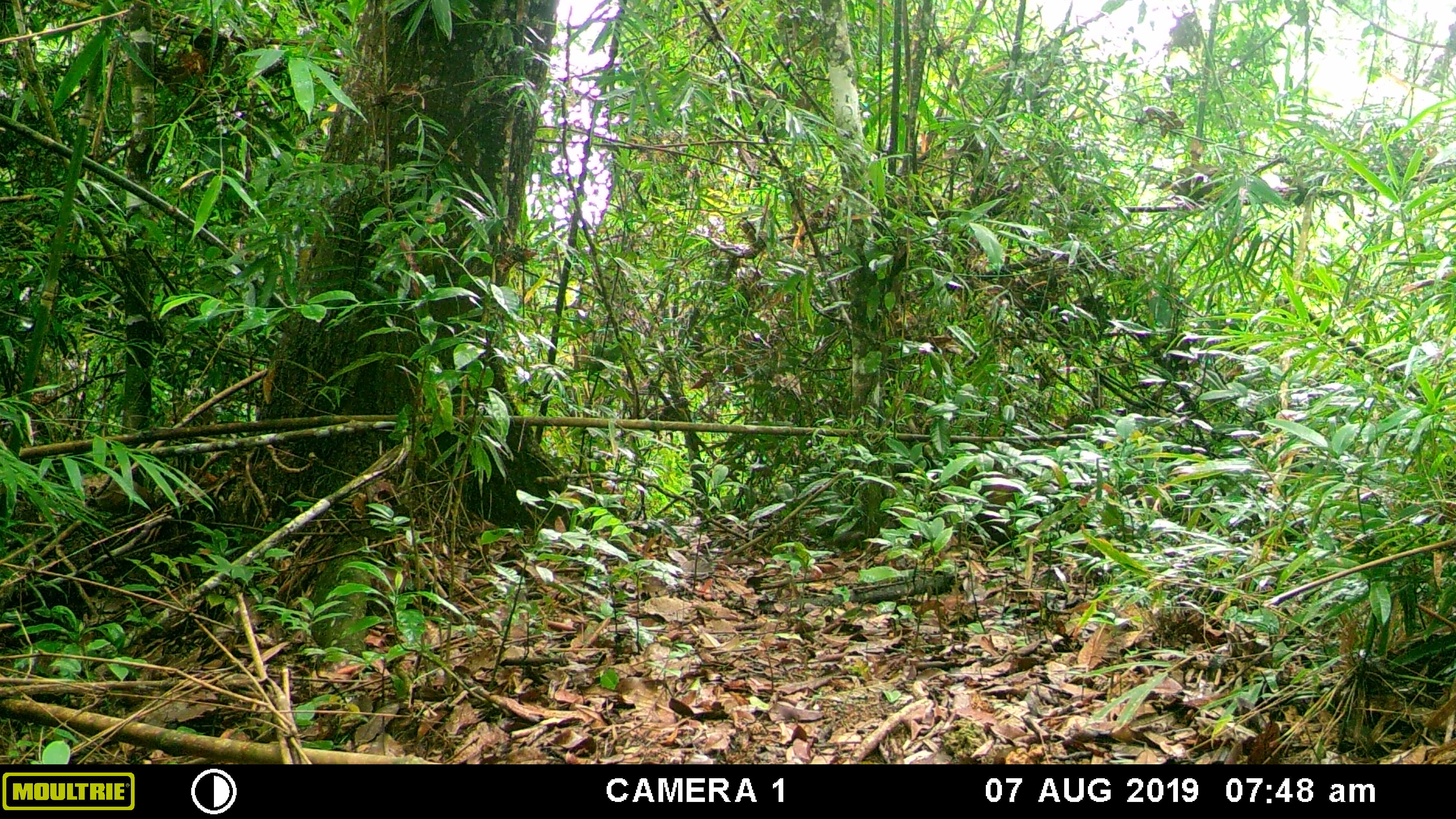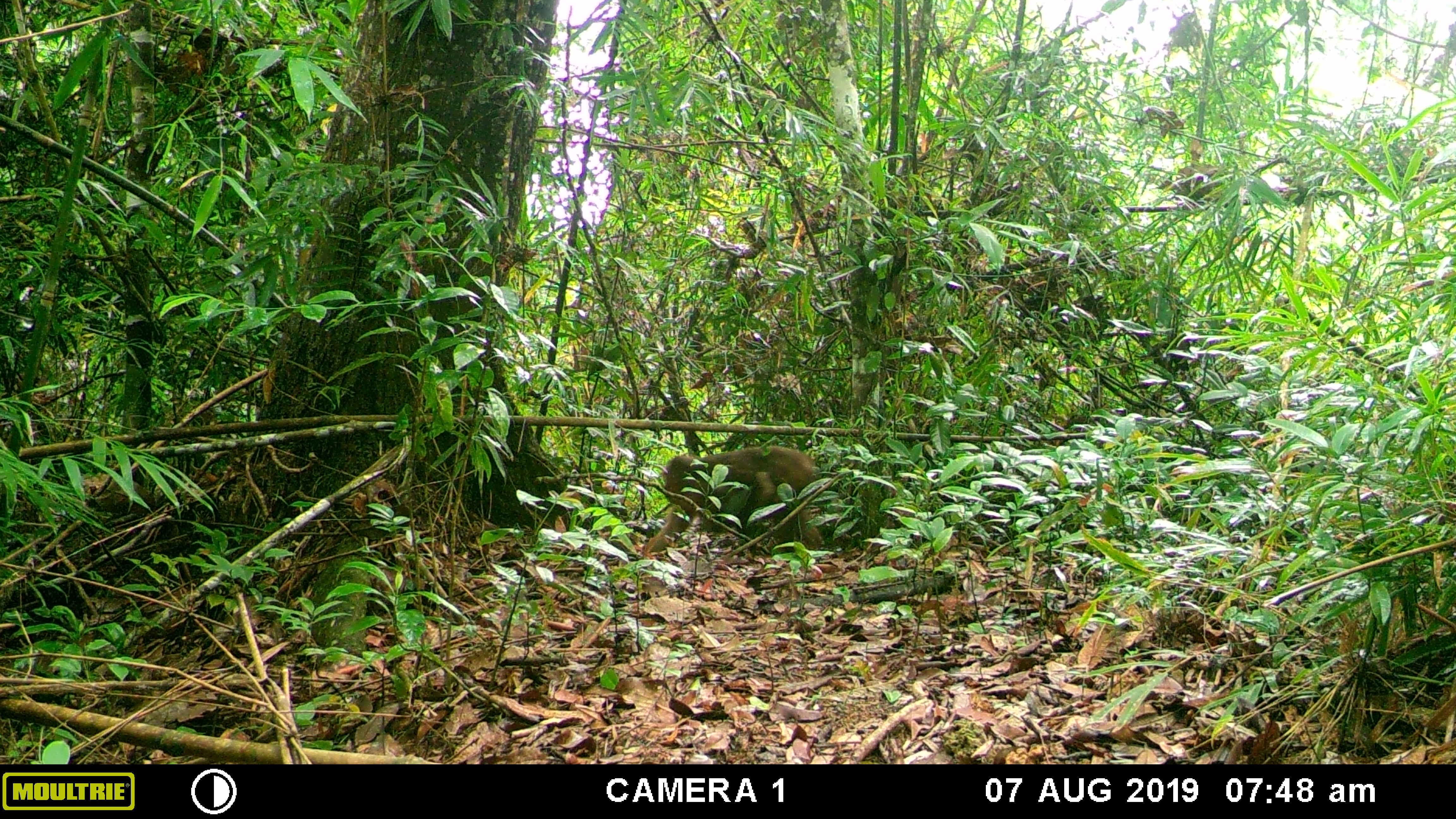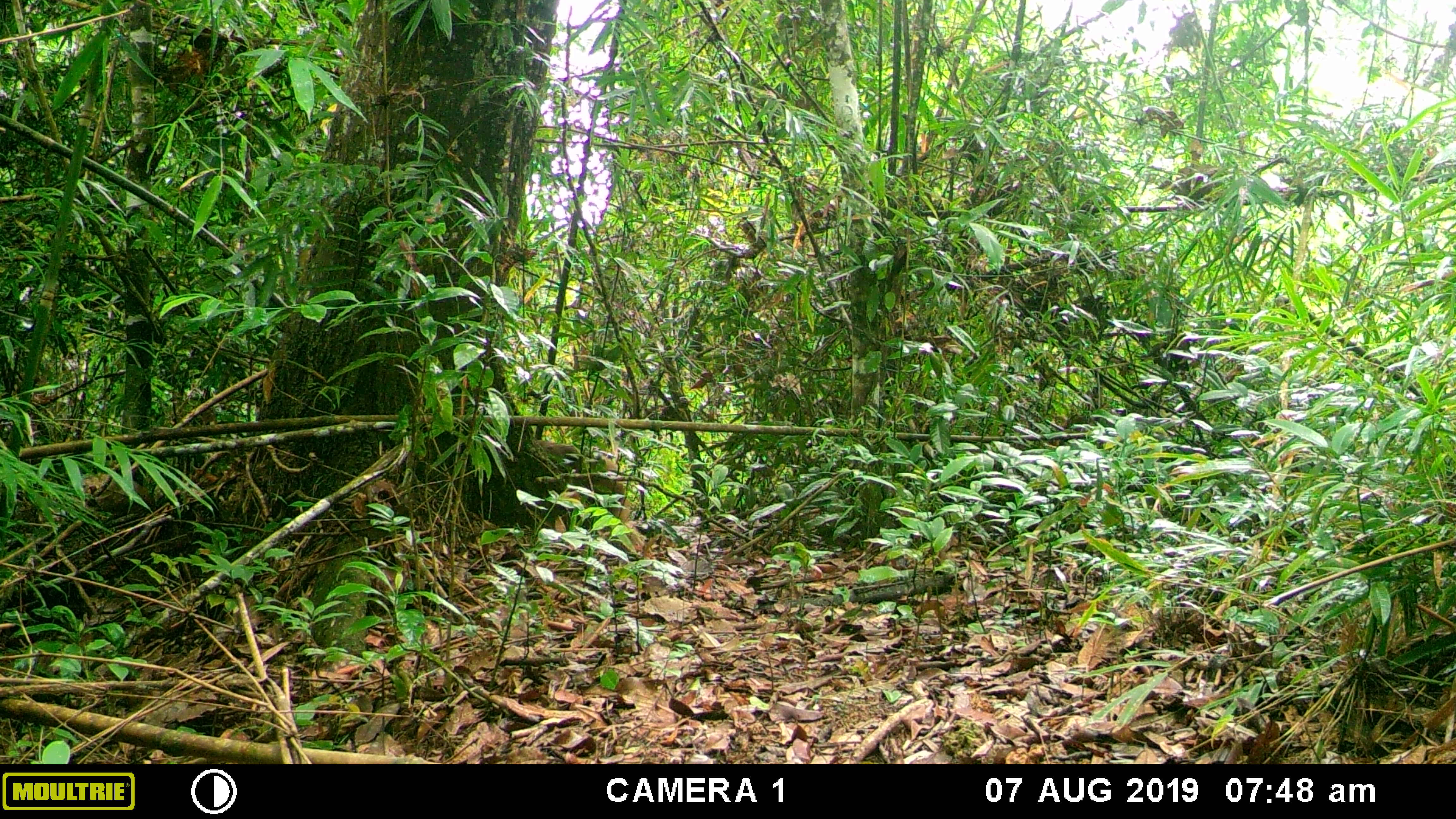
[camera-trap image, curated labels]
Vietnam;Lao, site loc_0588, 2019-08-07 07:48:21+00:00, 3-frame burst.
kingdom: Animalia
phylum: Chordata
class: Mammalia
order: Primates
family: Cercopithecidae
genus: Macaca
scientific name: Macaca arctoides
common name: stump-tailed macaque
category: stump tailed macaque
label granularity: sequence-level